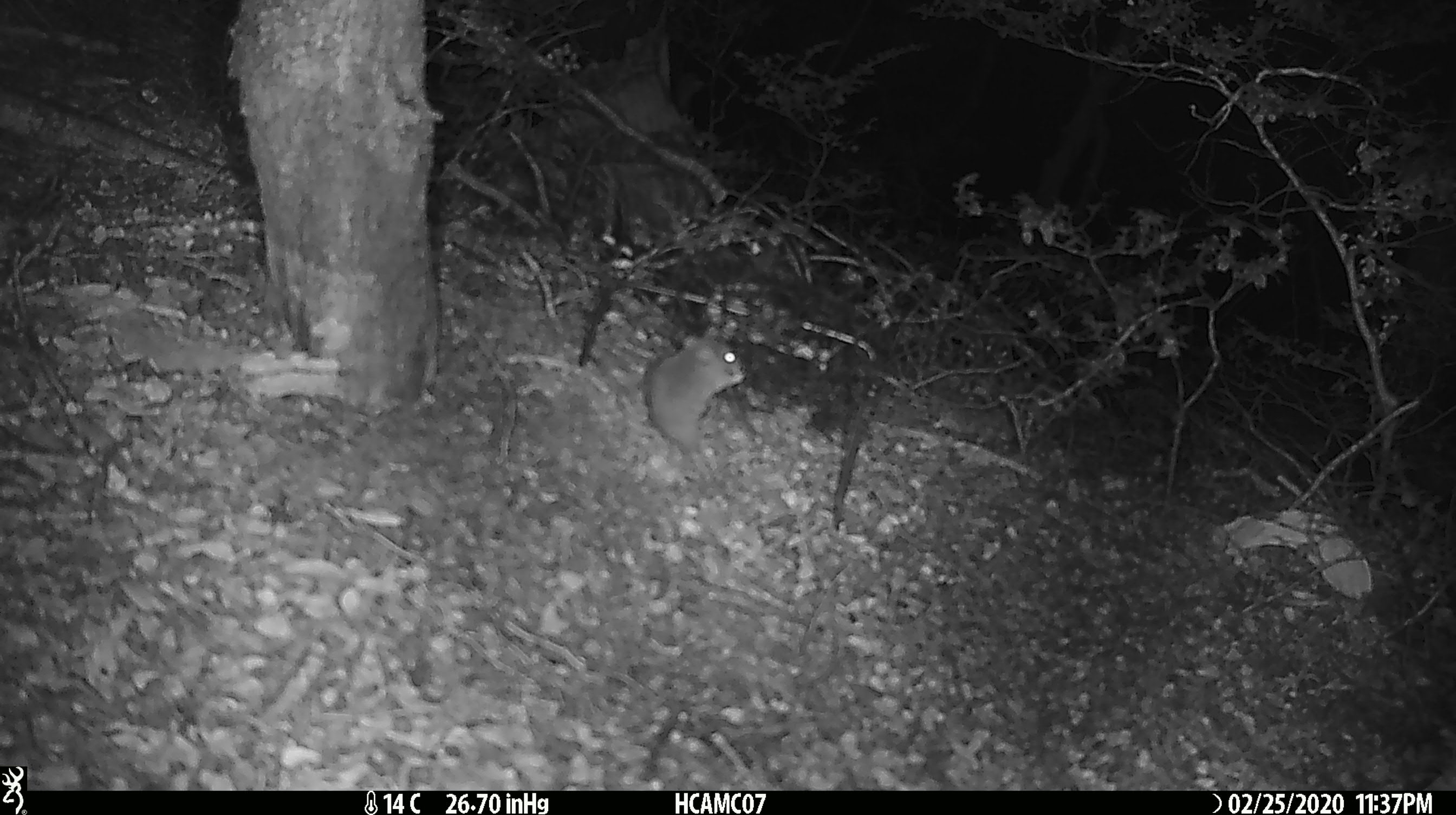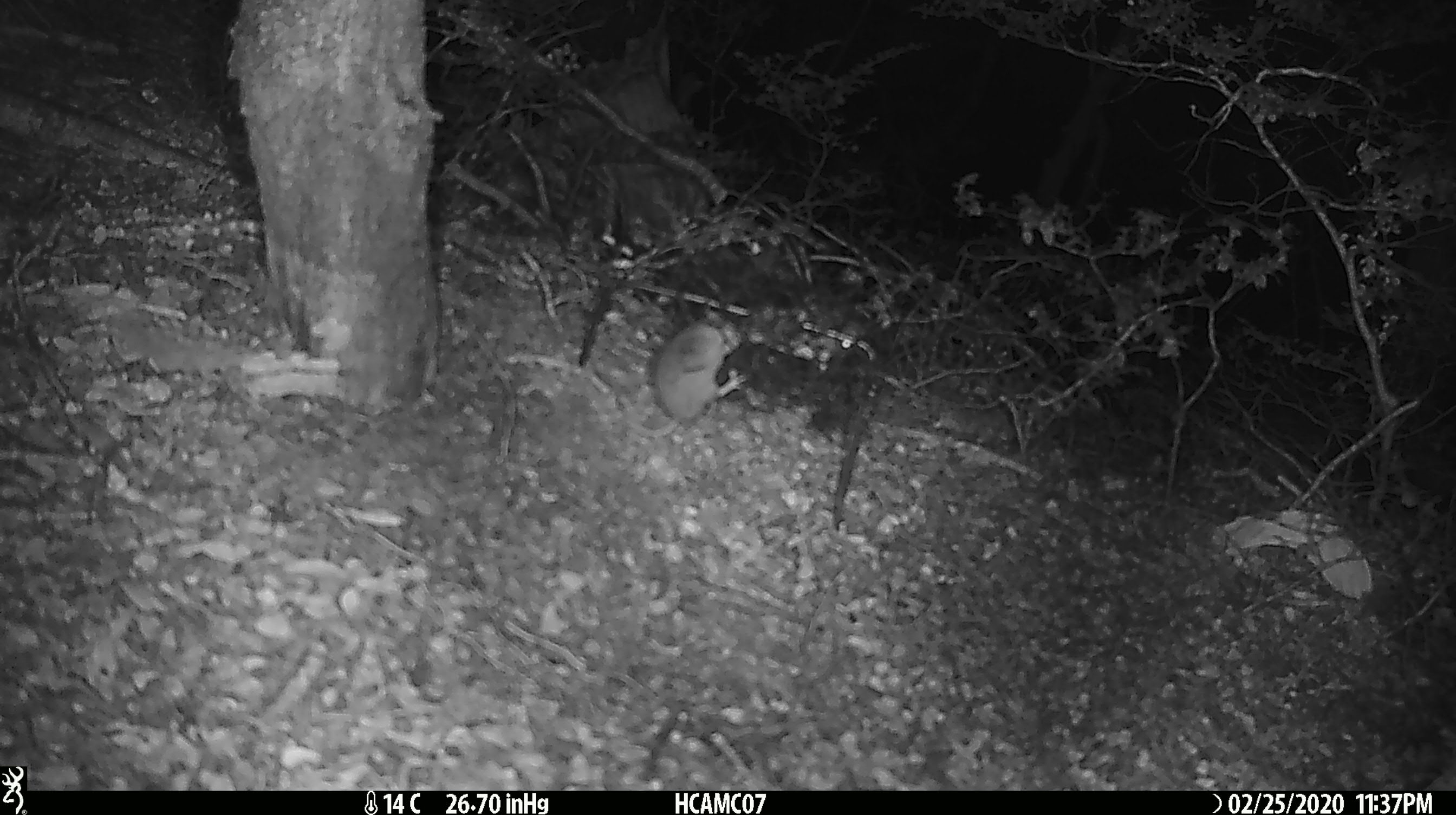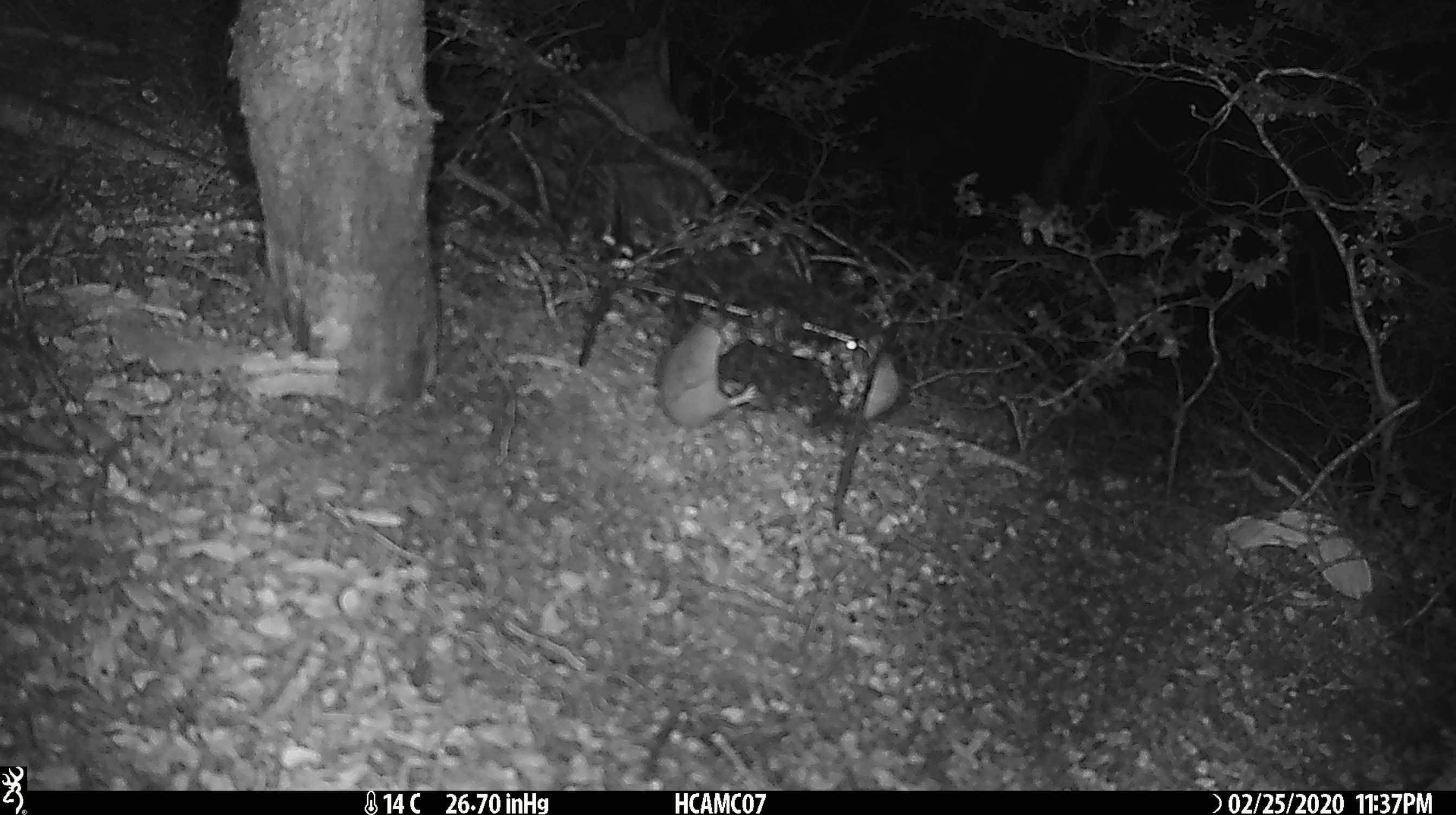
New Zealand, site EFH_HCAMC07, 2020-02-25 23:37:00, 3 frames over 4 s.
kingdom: Animalia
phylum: Chordata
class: Mammalia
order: Rodentia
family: Muridae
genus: Mus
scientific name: Mus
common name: mouse